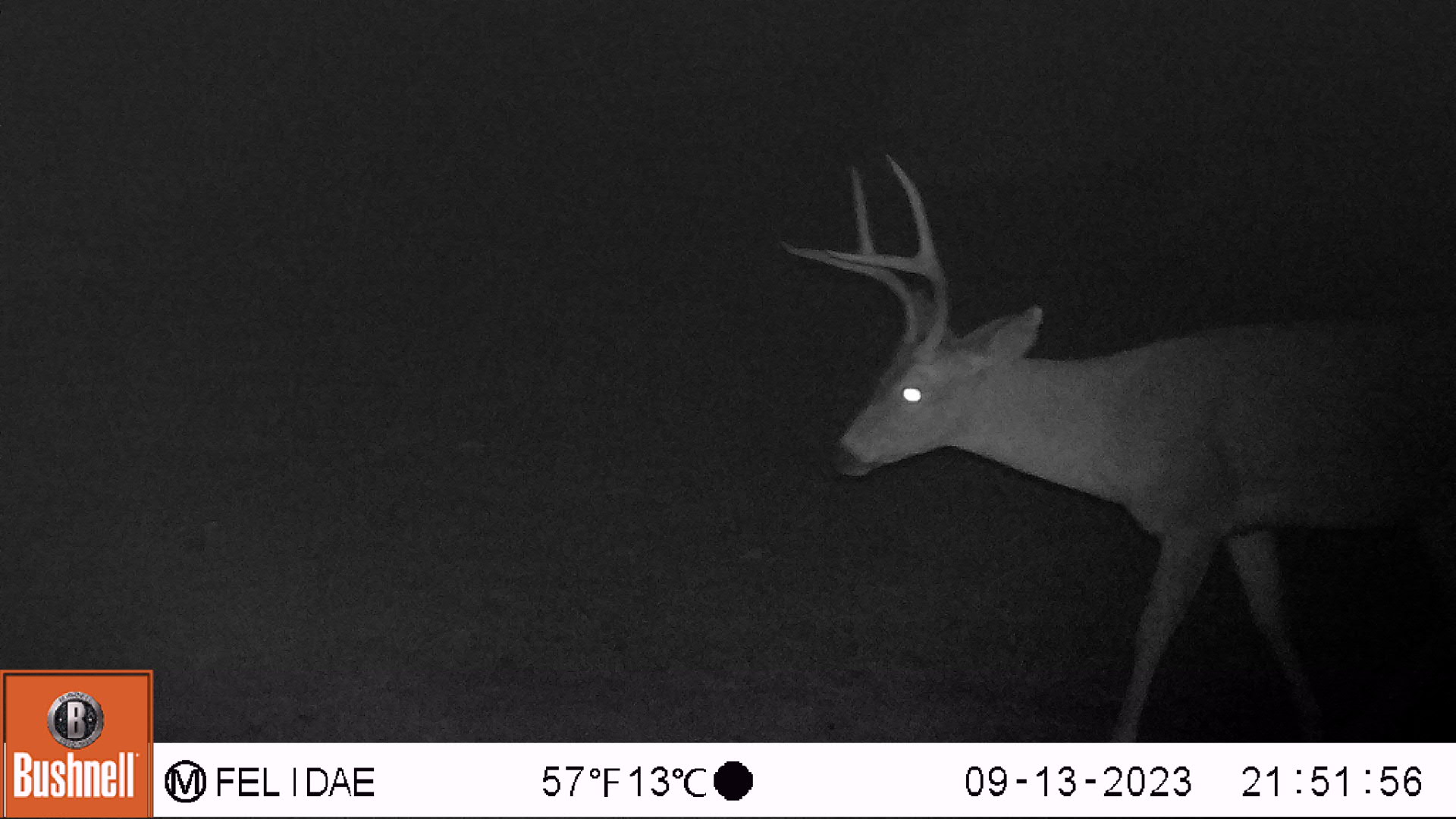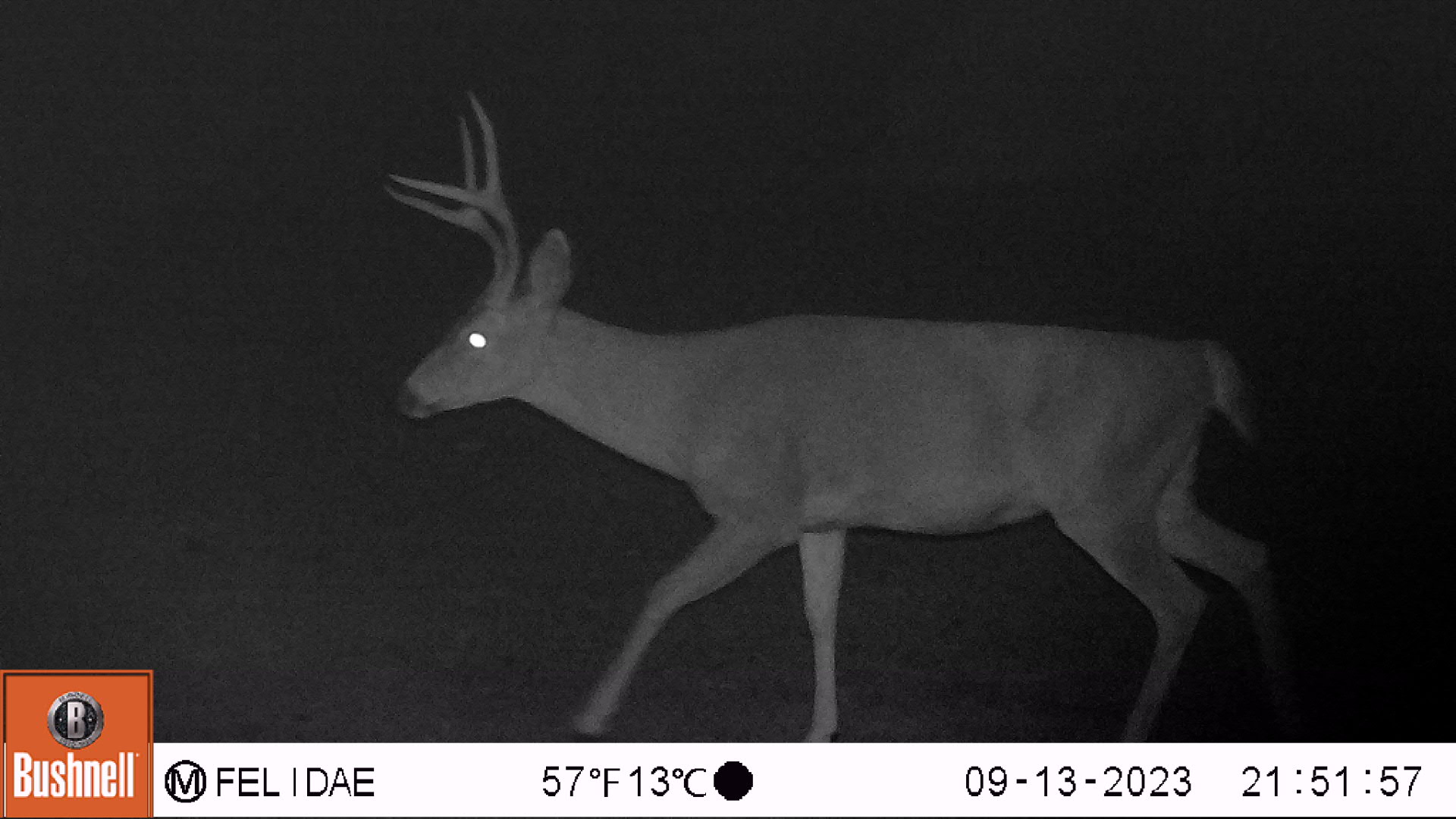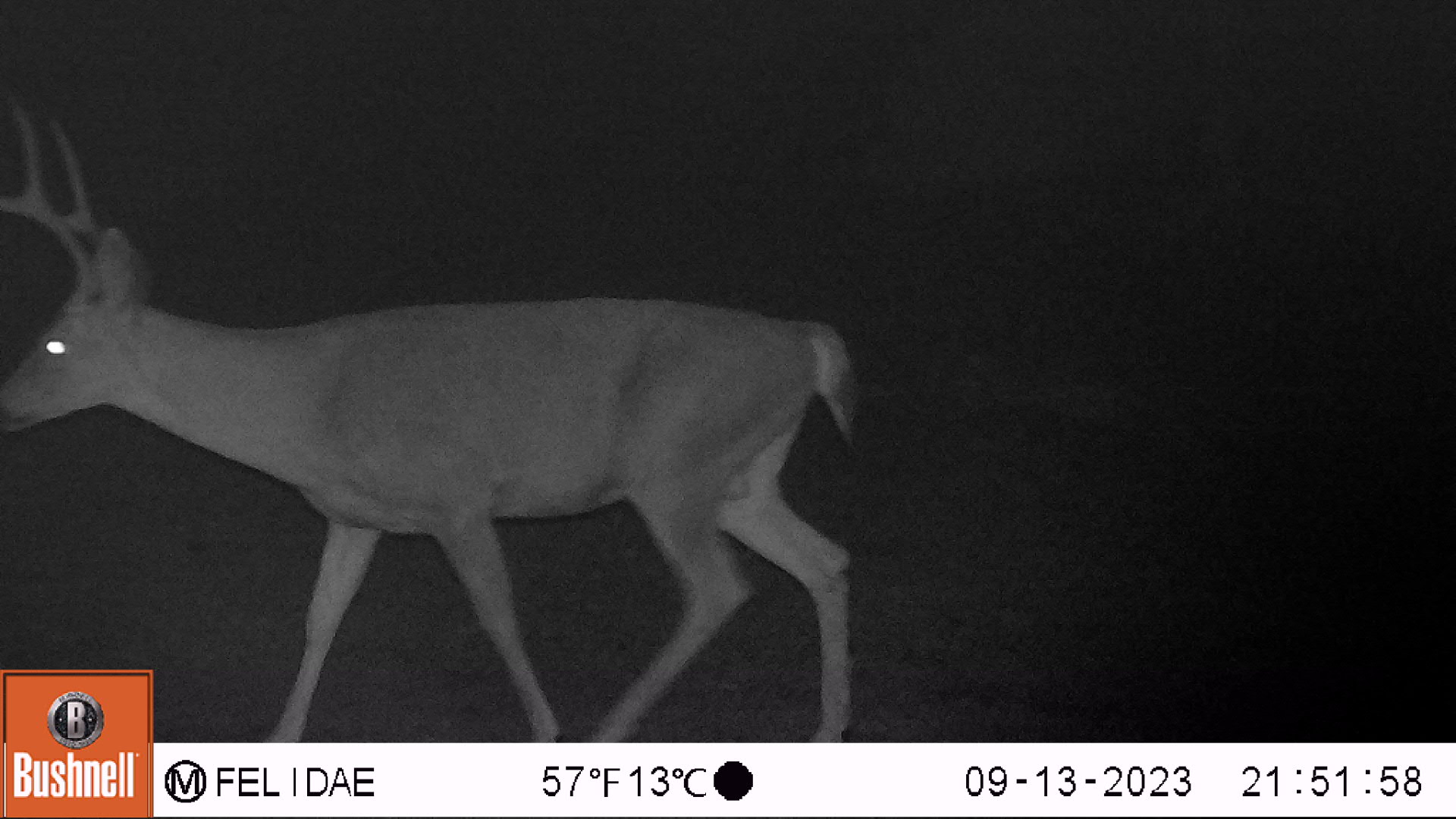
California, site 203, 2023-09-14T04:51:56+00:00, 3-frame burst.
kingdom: Animalia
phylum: Chordata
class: Mammalia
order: Artiodactyla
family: Cervidae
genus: Odocoileus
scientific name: Odocoileus hemionus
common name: mule deer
Mule deer (Odocoileus hemionus).